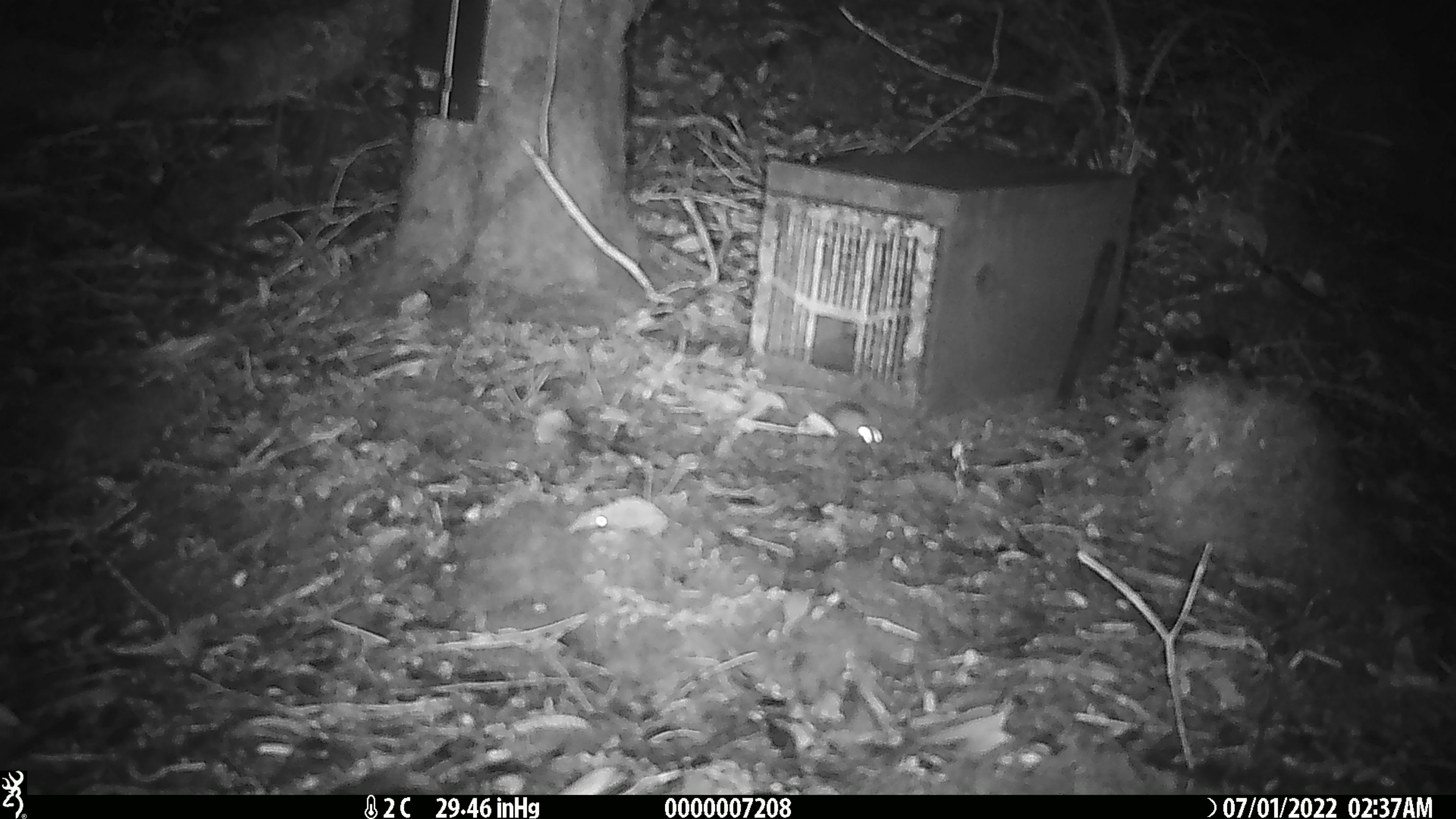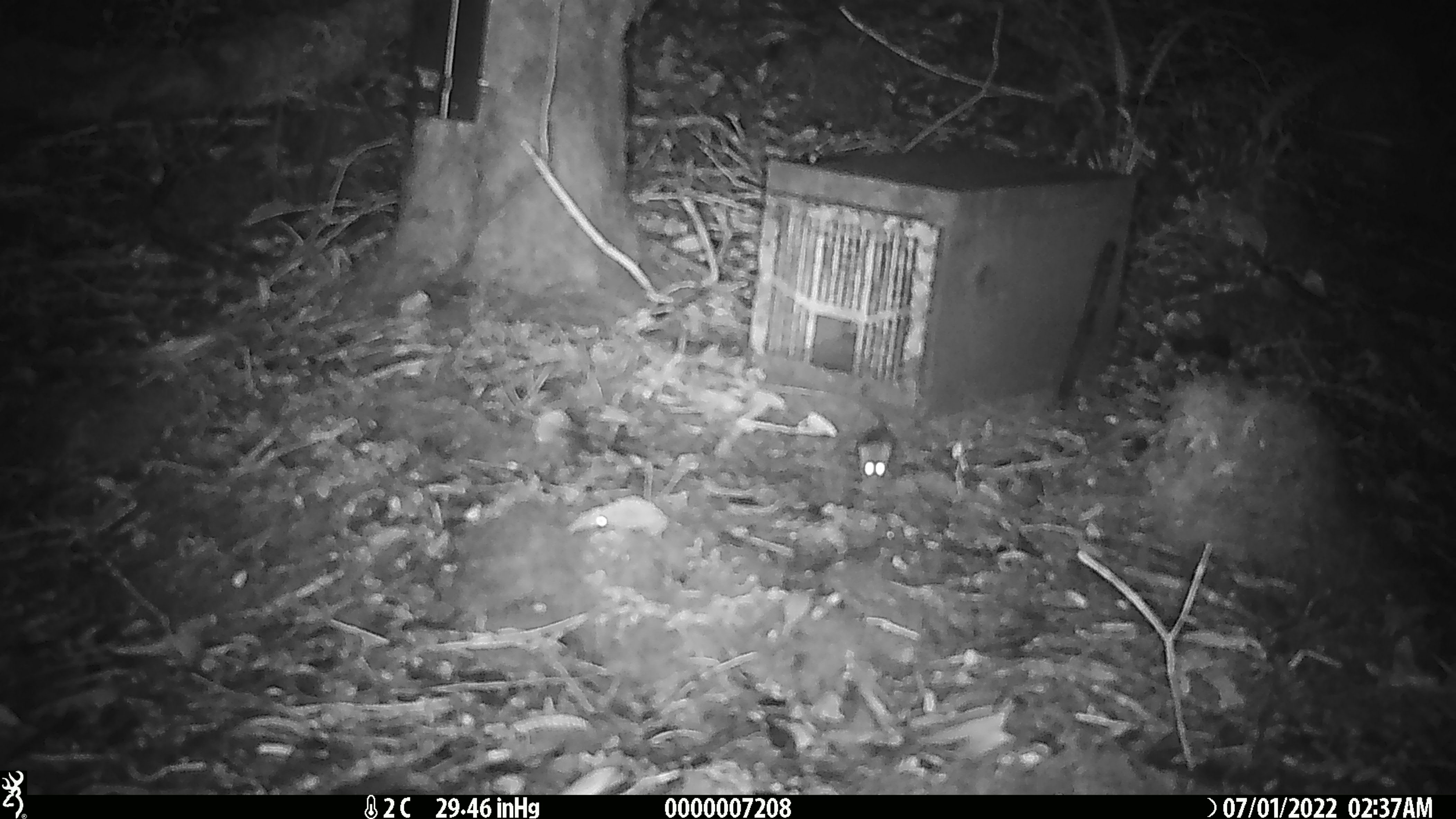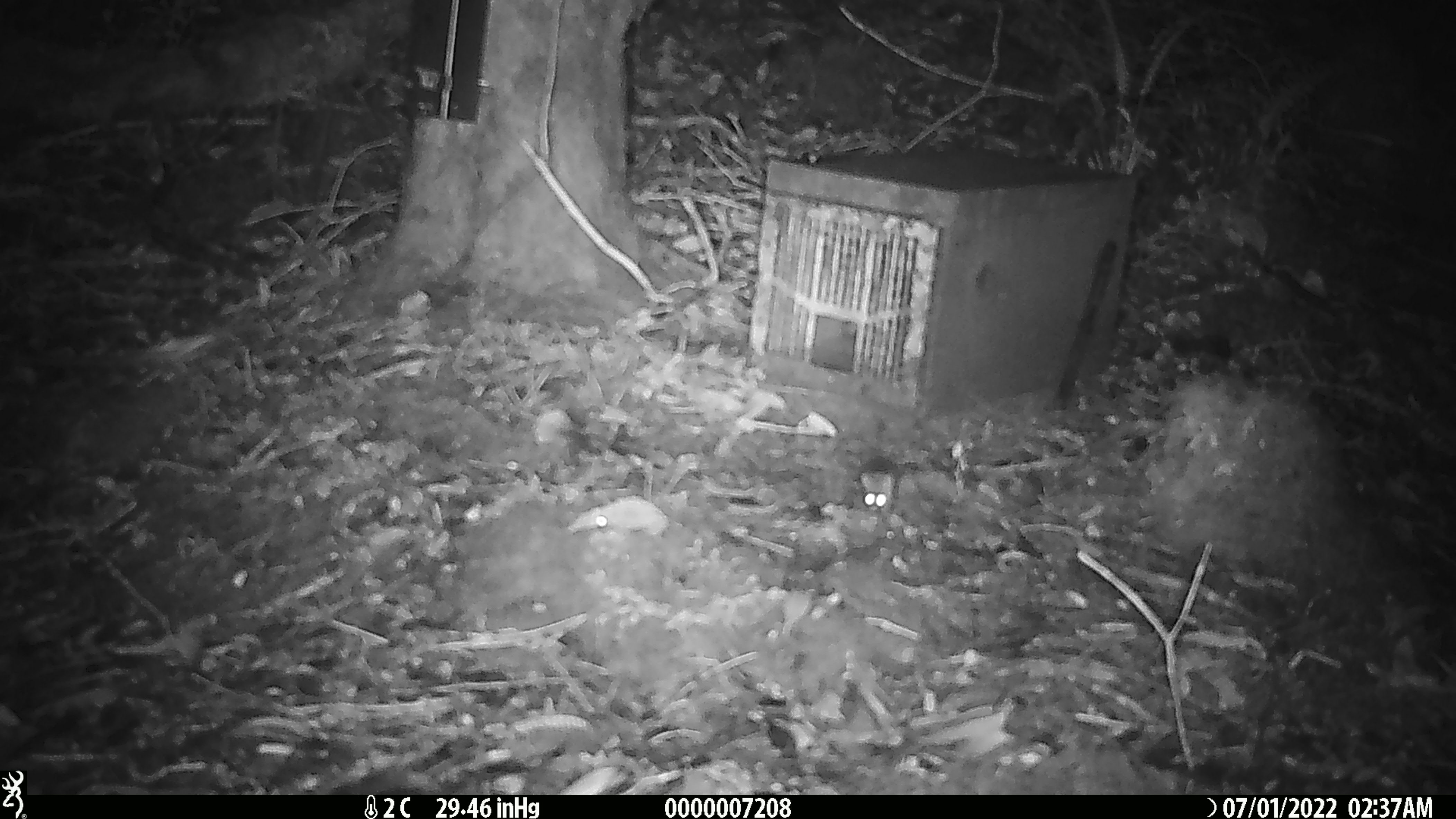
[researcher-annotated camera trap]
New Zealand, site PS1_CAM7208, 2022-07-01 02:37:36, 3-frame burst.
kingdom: Animalia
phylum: Chordata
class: Mammalia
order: Rodentia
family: Muridae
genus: Mus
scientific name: Mus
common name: mouse